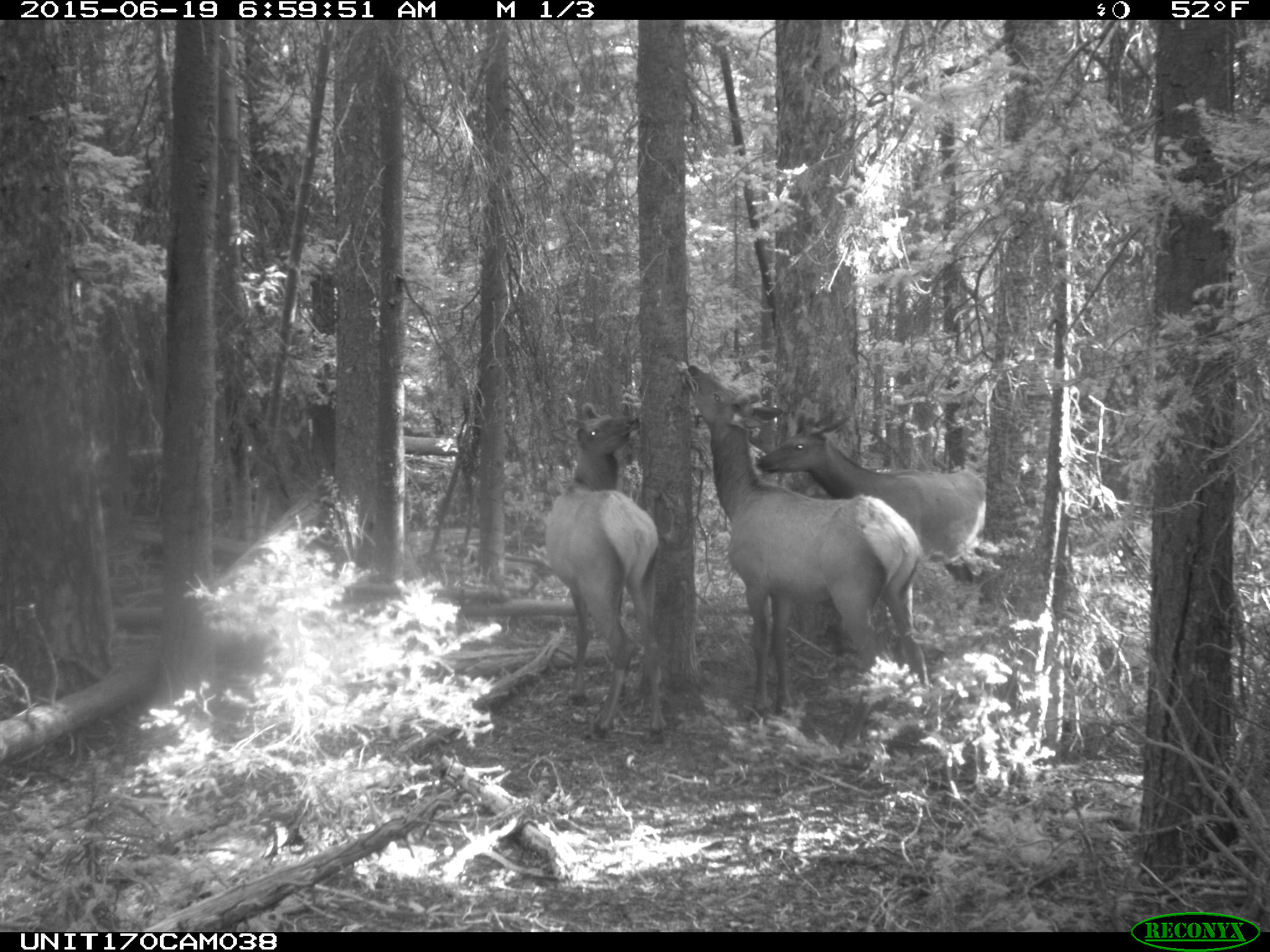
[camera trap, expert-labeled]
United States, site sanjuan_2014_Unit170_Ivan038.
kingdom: Animalia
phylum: Chordata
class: Mammalia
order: Artiodactyla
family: Cervidae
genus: Cervus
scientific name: Cervus elaphus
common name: red deer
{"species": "Cervus elaphus (red deer)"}